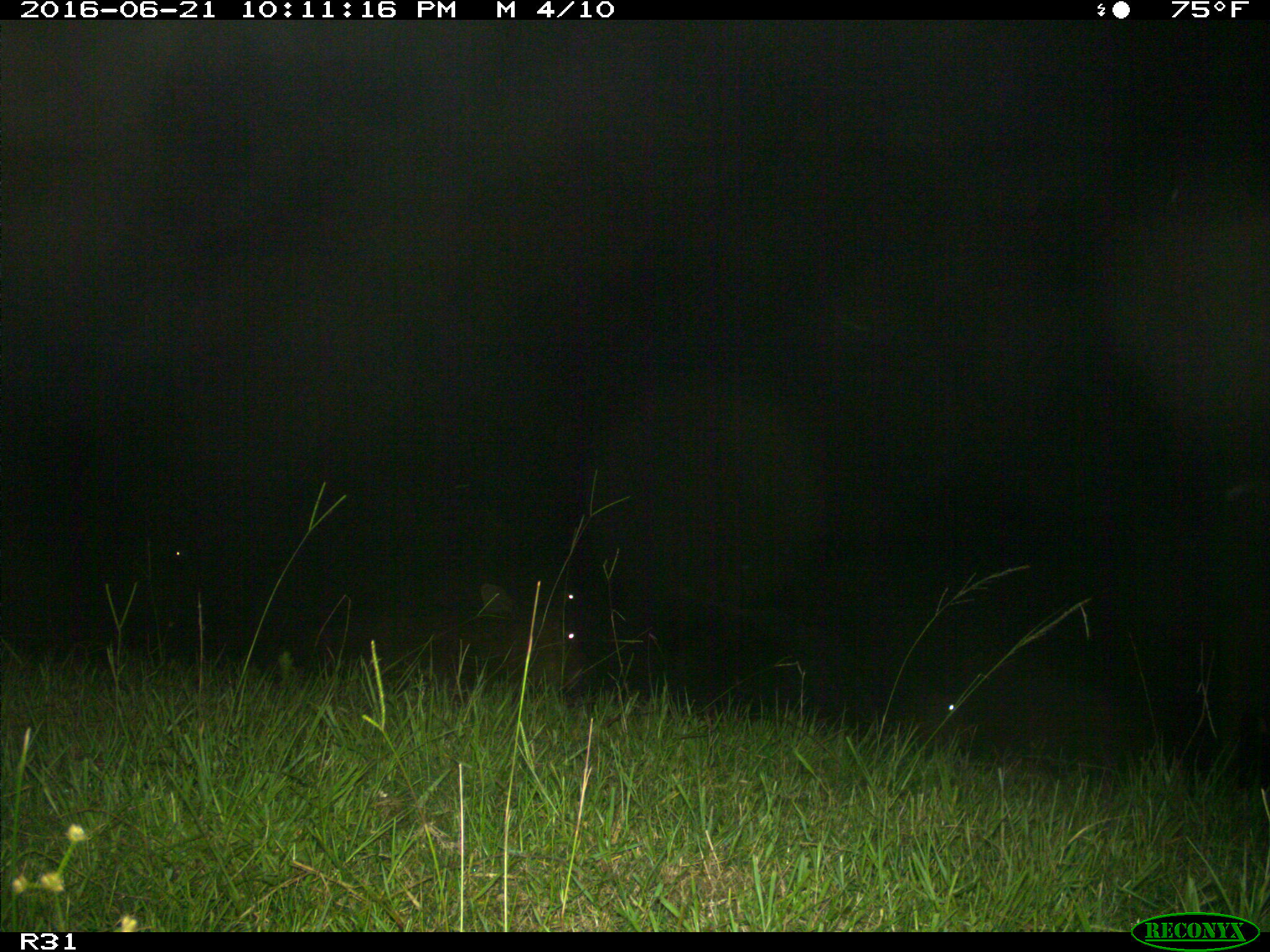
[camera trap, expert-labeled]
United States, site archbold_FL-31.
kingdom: Animalia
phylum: Chordata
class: Mammalia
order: Artiodactyla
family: Bovidae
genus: Bos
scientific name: Bos taurus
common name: domestic cow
Bos taurus (domestic cow).